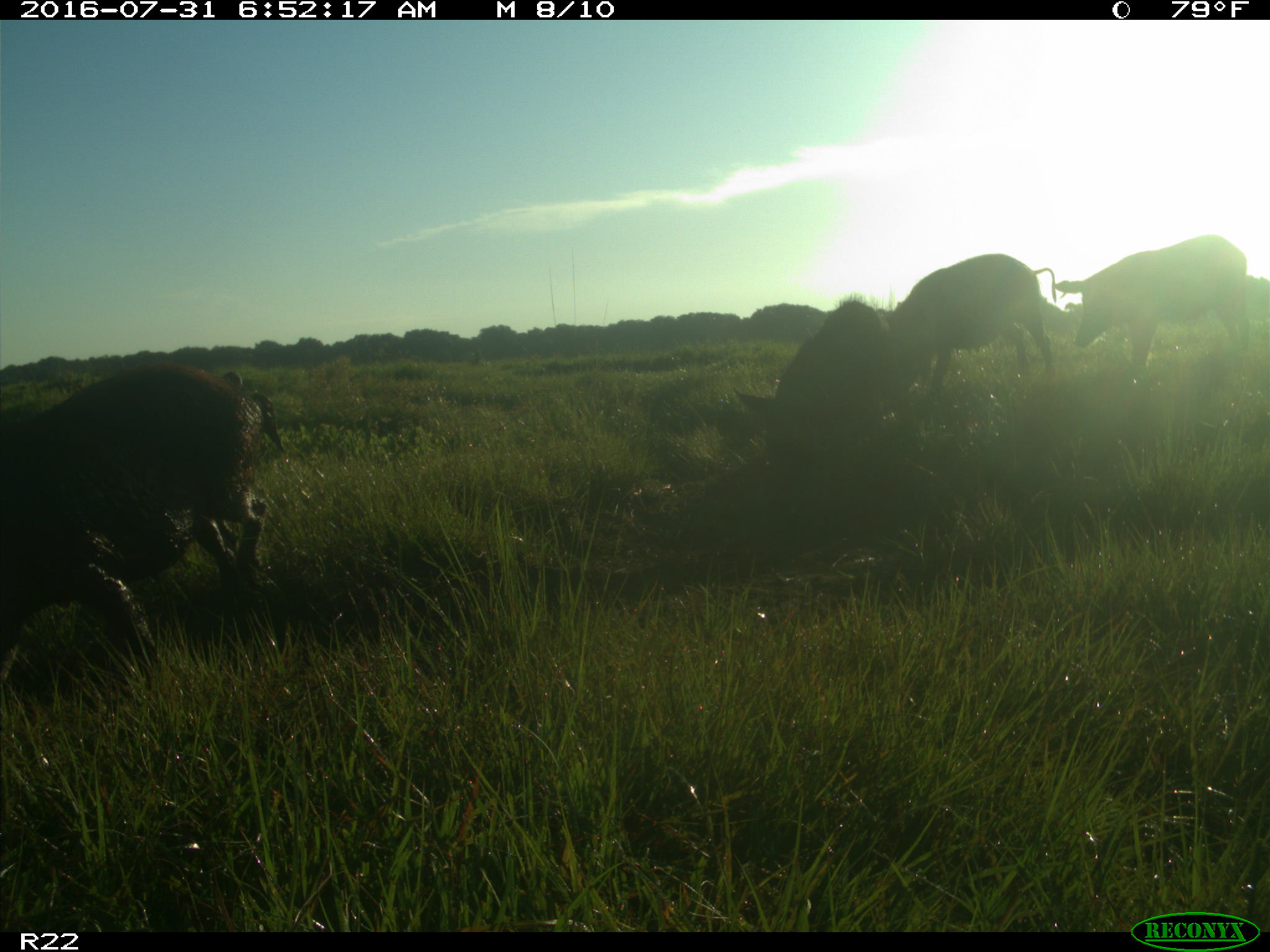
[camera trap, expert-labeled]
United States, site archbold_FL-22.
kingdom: Animalia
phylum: Chordata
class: Mammalia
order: Artiodactyla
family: Suidae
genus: Sus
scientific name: Sus scrofa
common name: wild boar